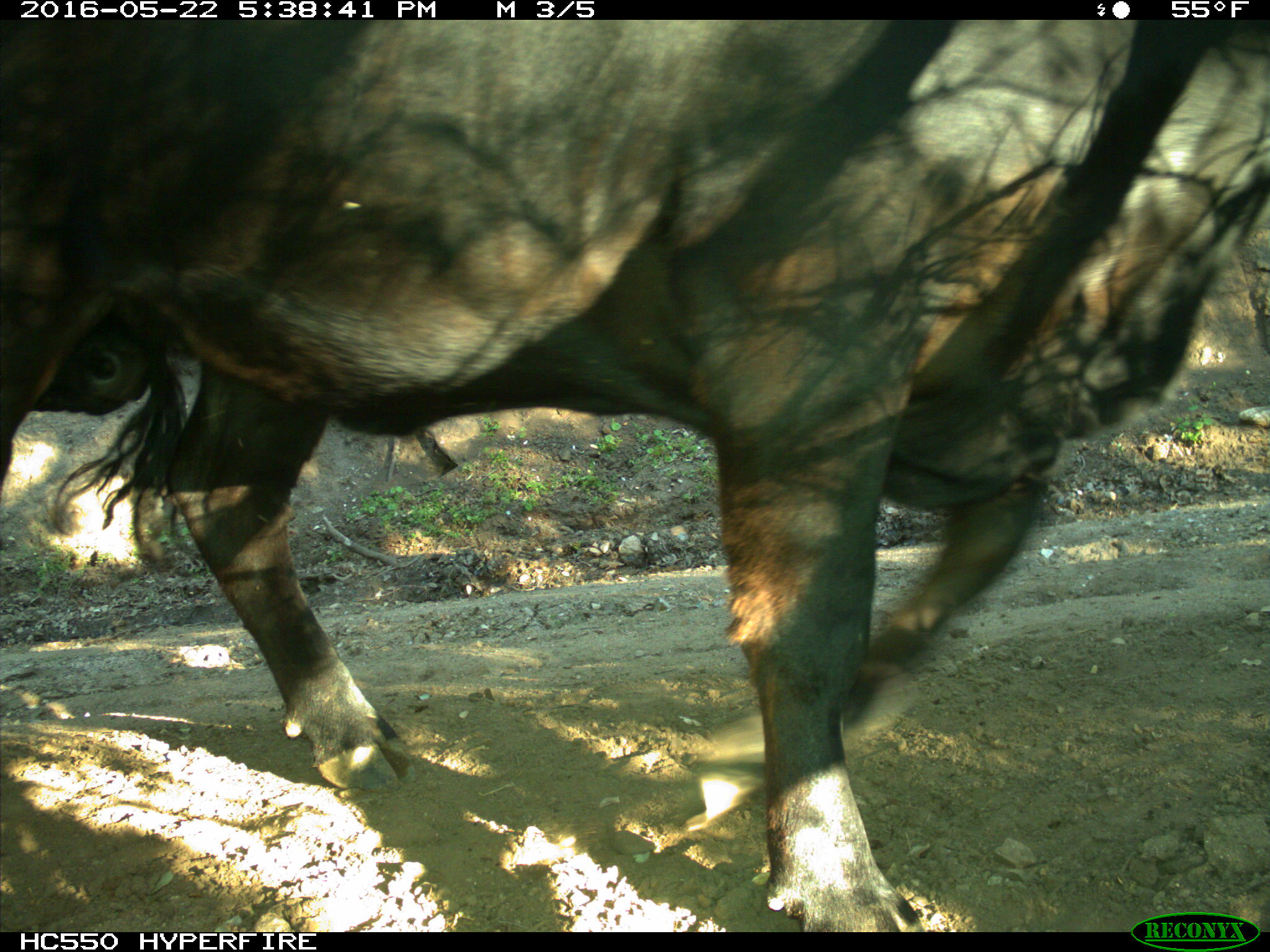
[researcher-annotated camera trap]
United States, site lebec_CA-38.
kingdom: Animalia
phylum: Chordata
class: Mammalia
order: Artiodactyla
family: Bovidae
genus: Bos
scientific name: Bos taurus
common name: domestic cow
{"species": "Bos taurus (domestic cow)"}